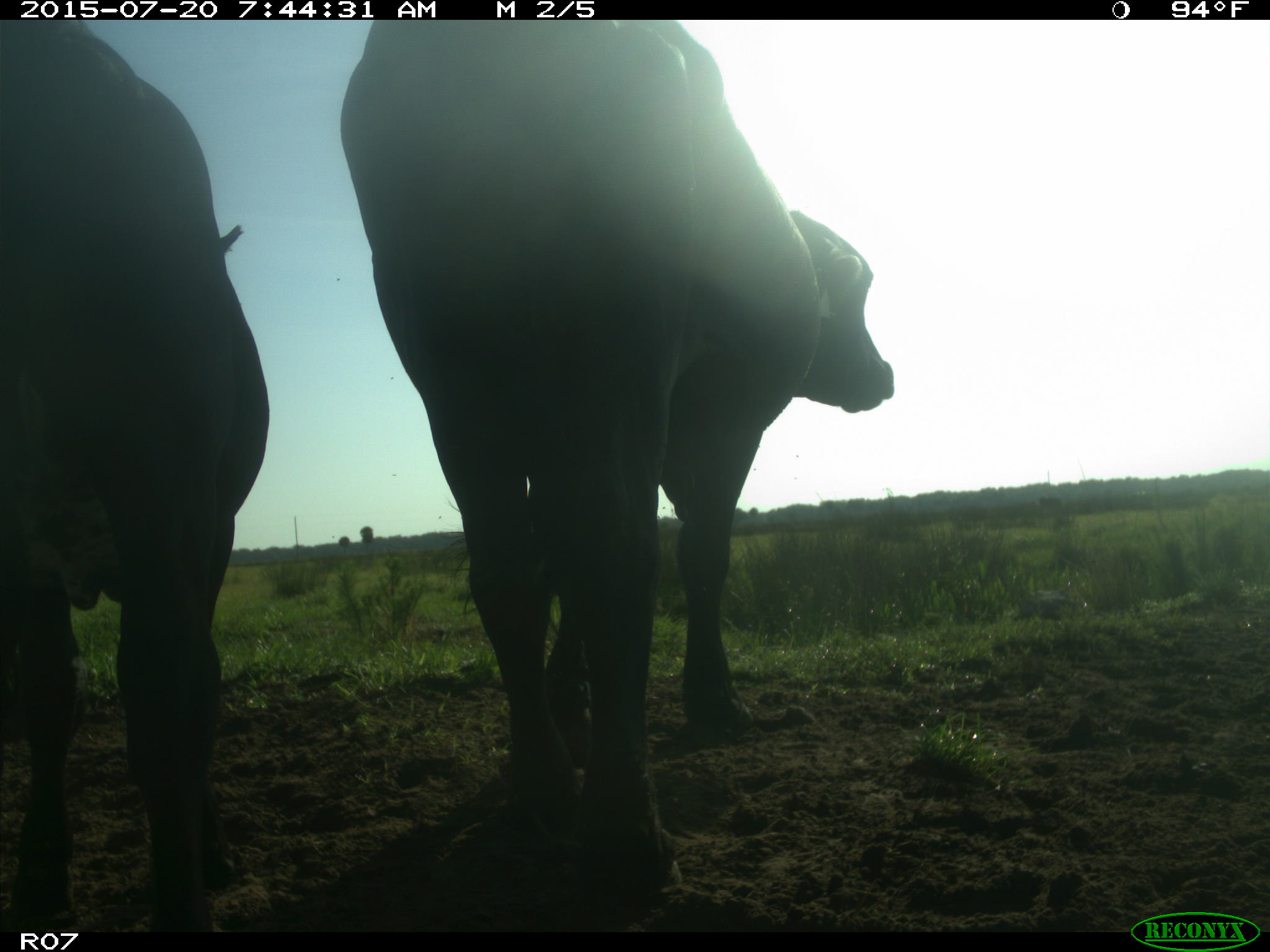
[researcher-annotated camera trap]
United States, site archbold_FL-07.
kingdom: Animalia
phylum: Chordata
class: Mammalia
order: Artiodactyla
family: Bovidae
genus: Bos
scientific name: Bos taurus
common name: domestic cow